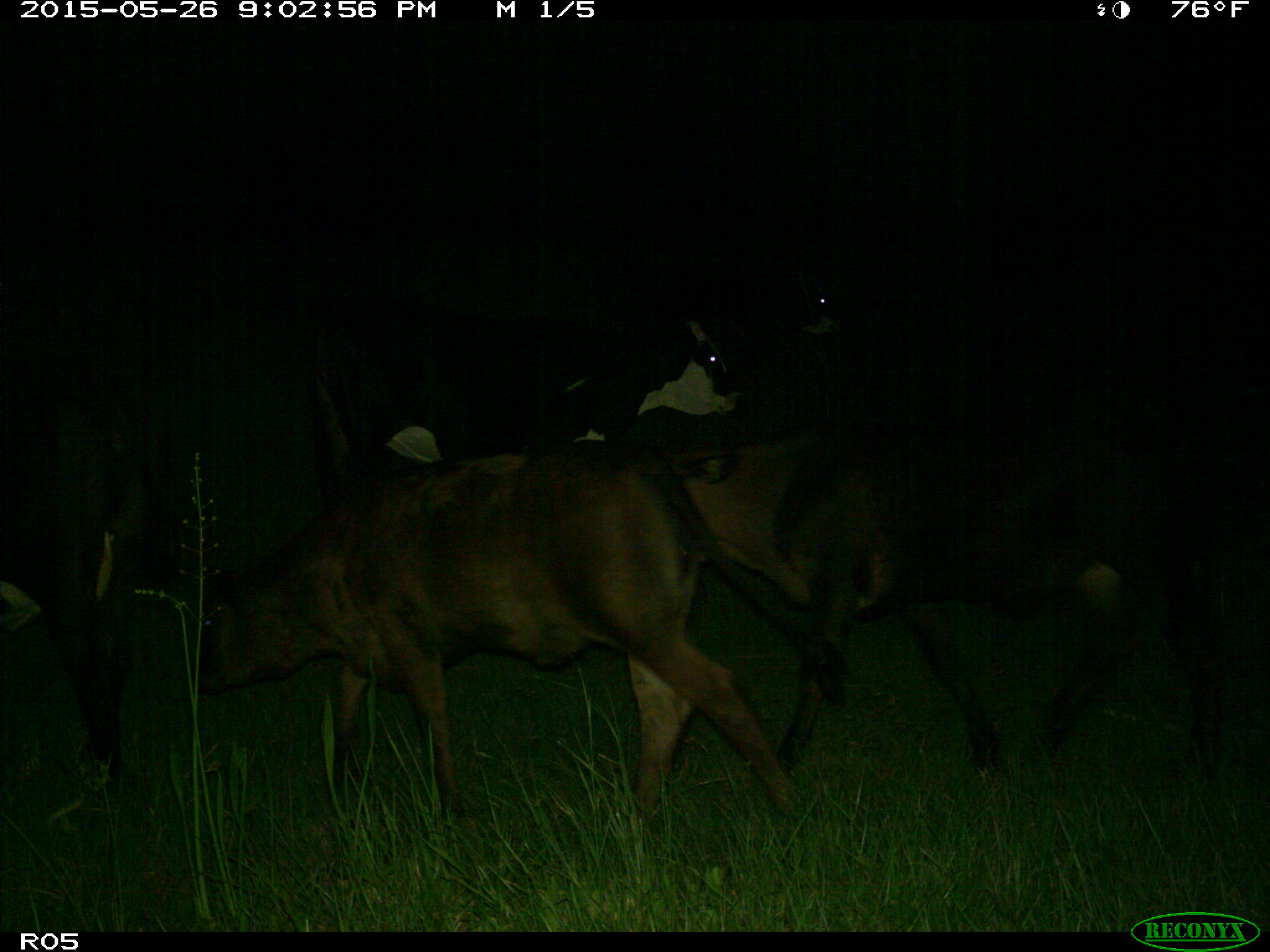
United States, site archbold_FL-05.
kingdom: Animalia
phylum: Chordata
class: Mammalia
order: Artiodactyla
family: Bovidae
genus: Bos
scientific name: Bos taurus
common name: domestic cow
Bos taurus (domestic cow).